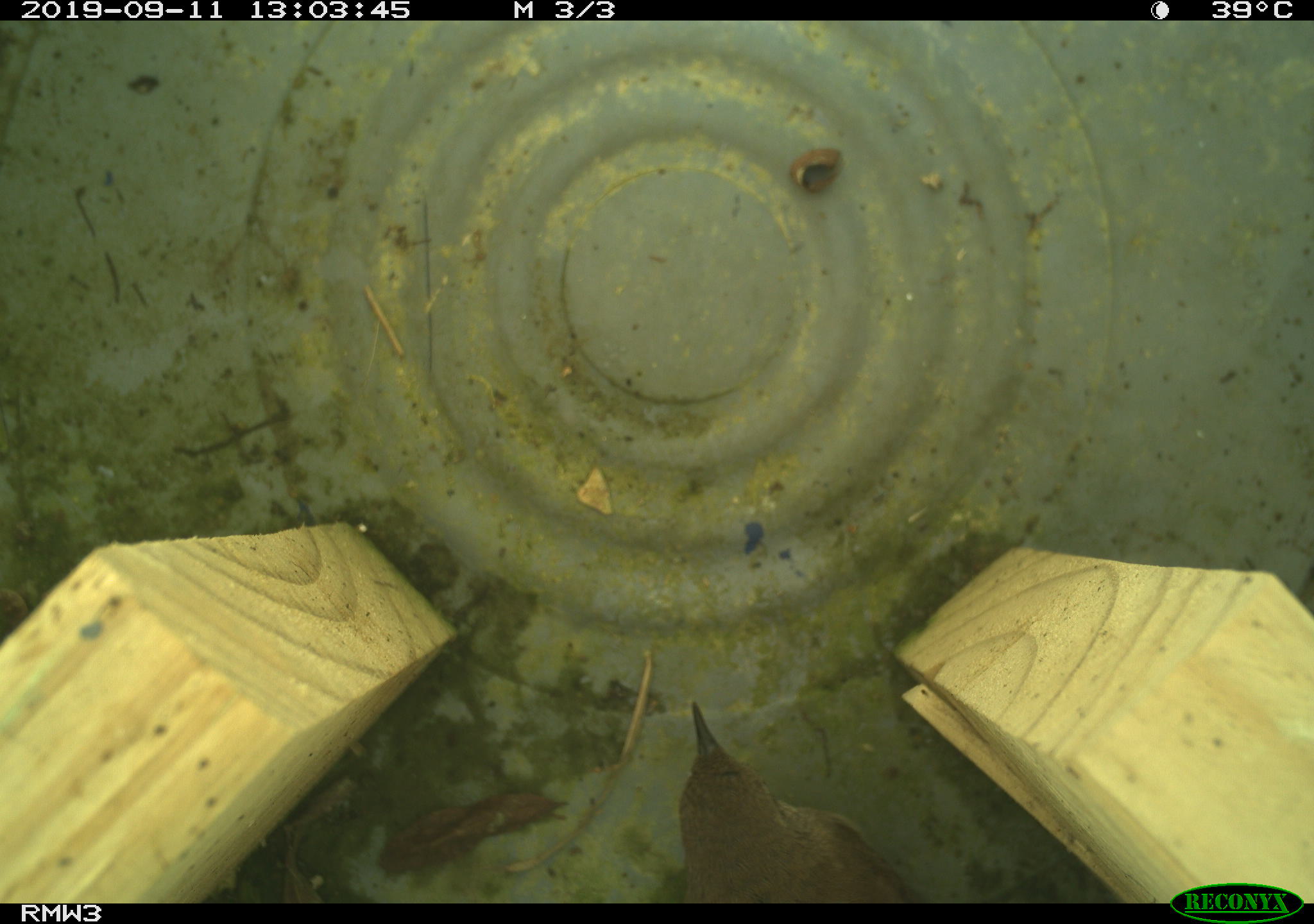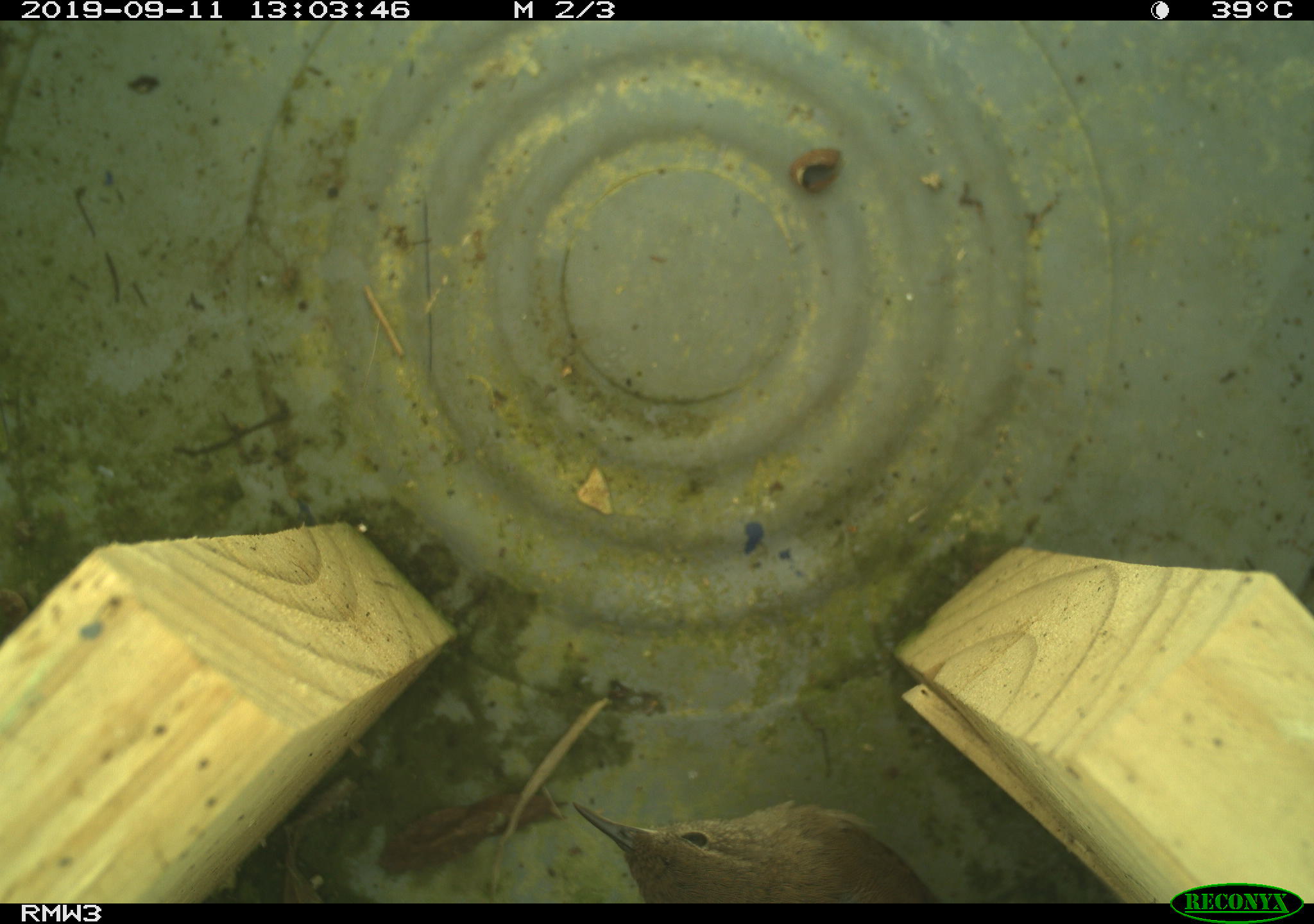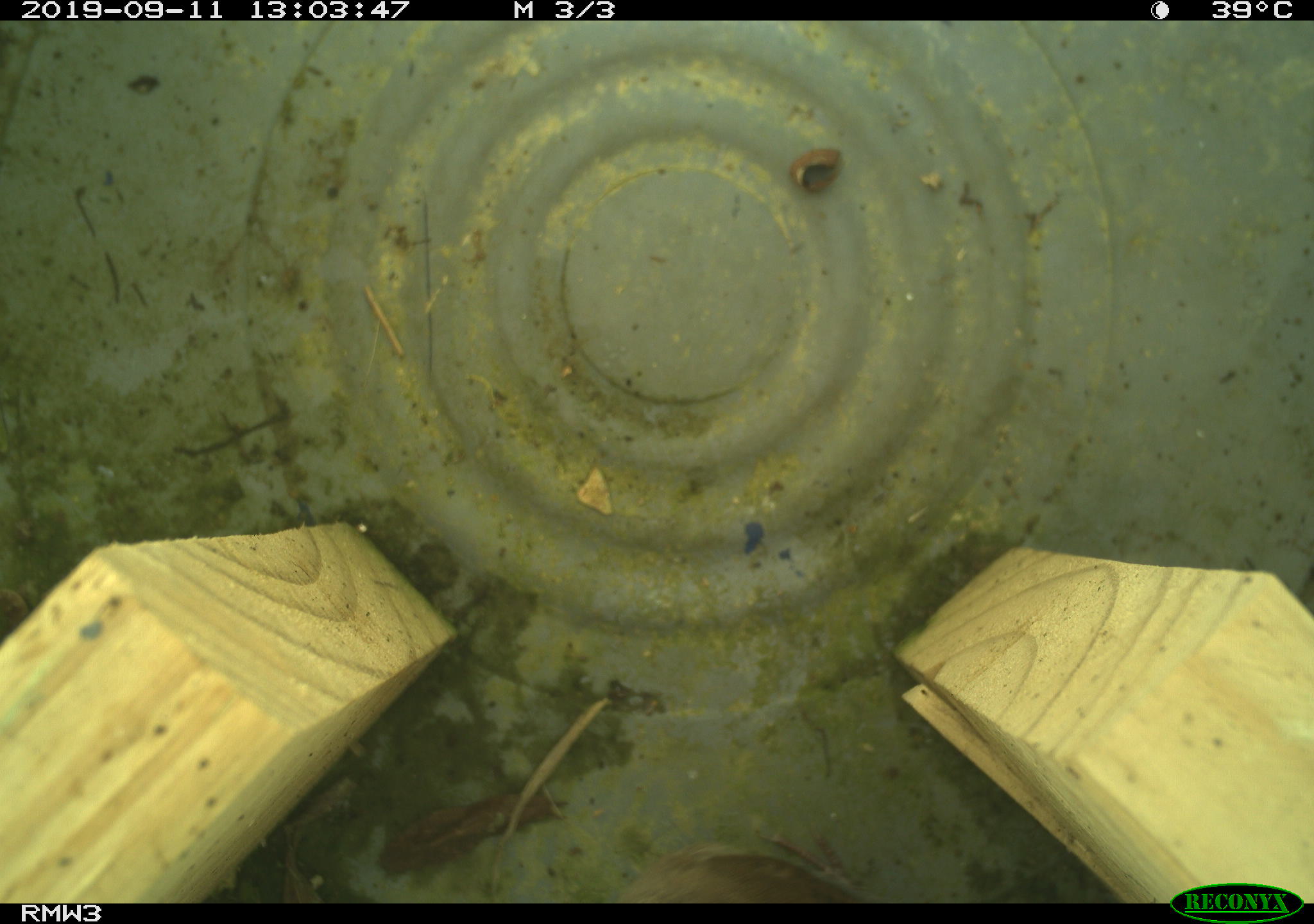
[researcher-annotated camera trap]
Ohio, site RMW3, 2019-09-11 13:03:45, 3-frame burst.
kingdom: Animalia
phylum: Chordata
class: Aves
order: Passeriformes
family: Troglodytidae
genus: Troglodytes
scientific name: Troglodytes aedon aedon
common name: northern house wren